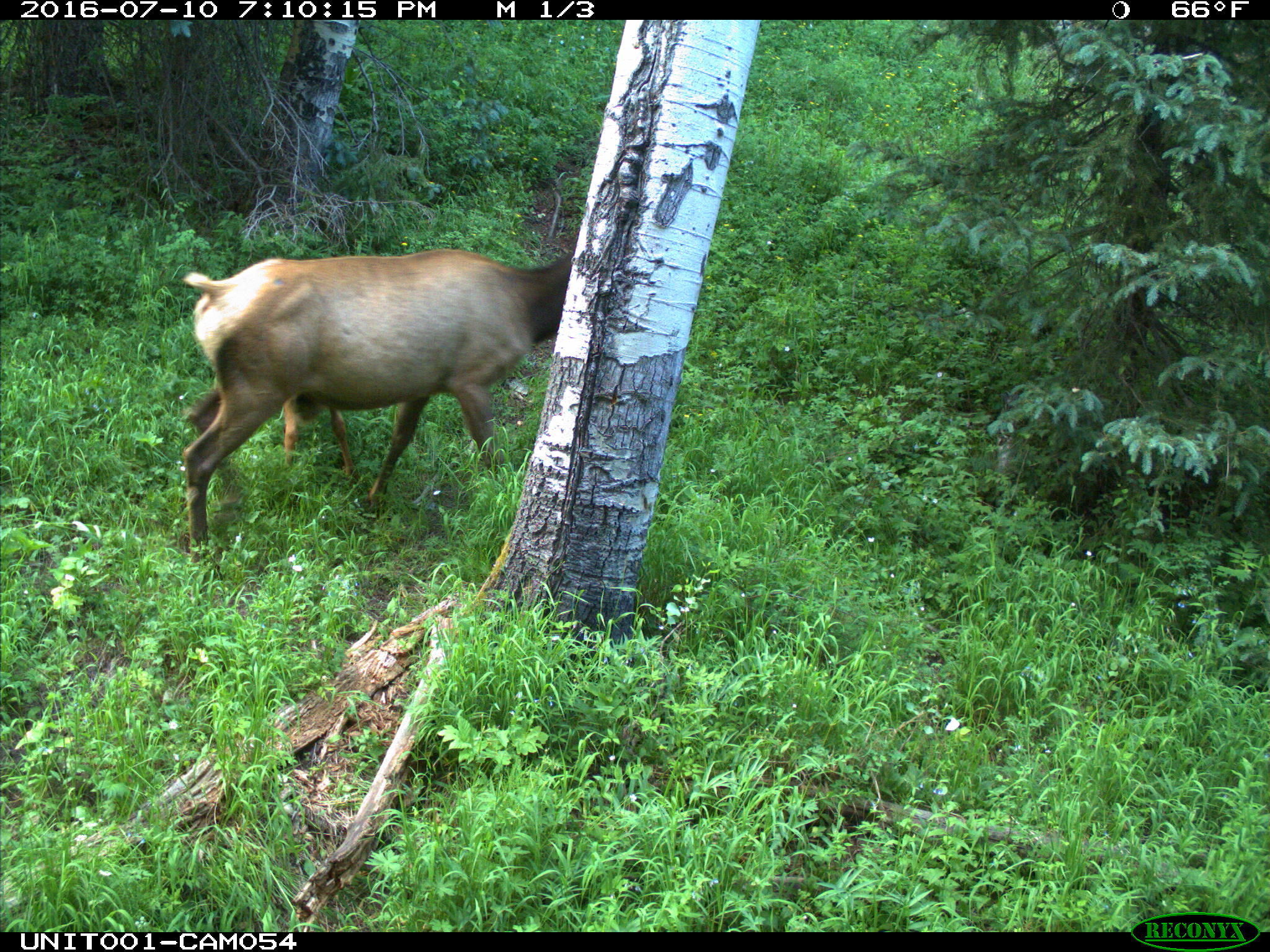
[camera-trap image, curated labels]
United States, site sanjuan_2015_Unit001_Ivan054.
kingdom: Animalia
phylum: Chordata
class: Mammalia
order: Artiodactyla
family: Cervidae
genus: Cervus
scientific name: Cervus elaphus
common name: red deer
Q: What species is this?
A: Cervus elaphus (red deer).